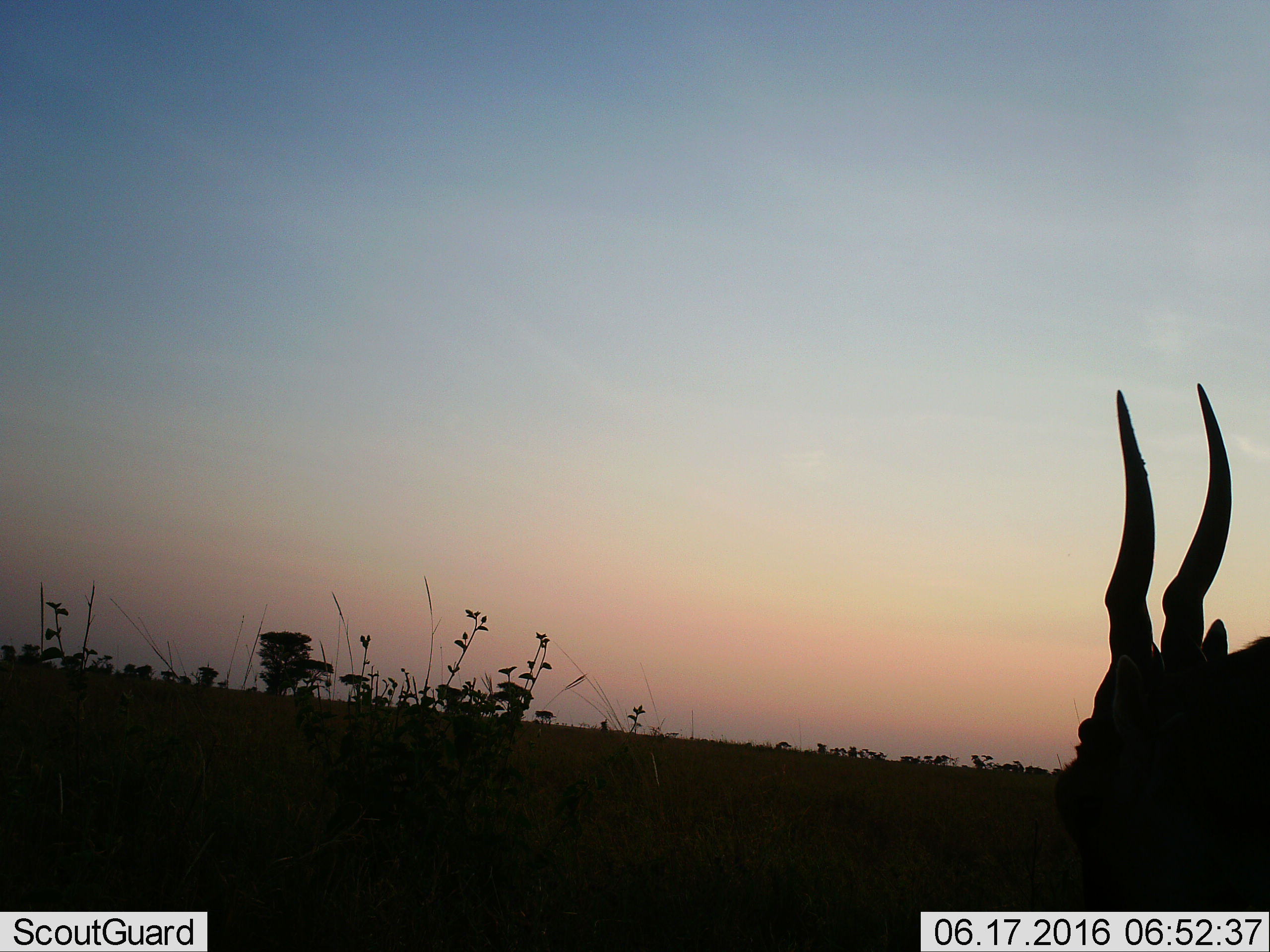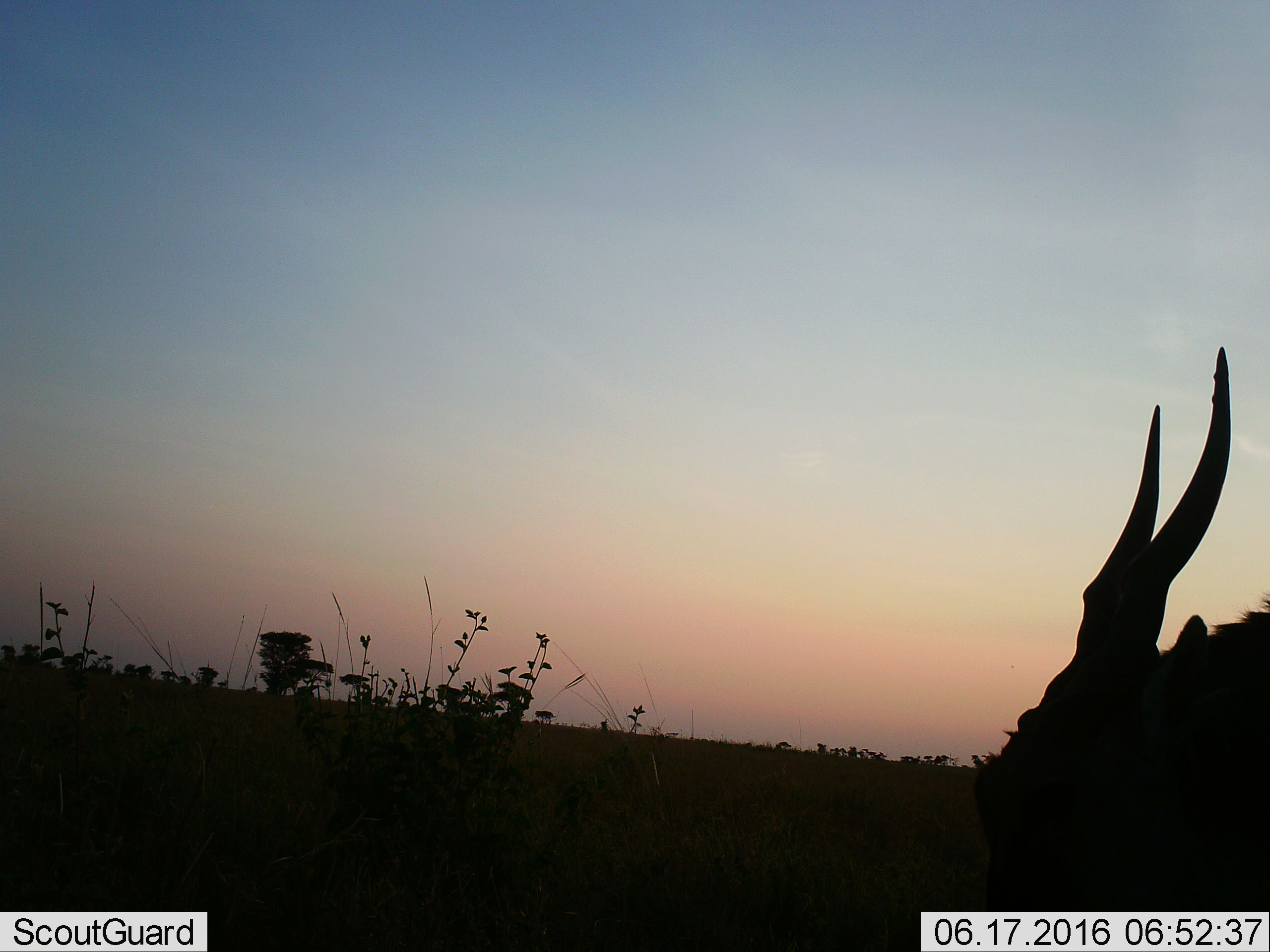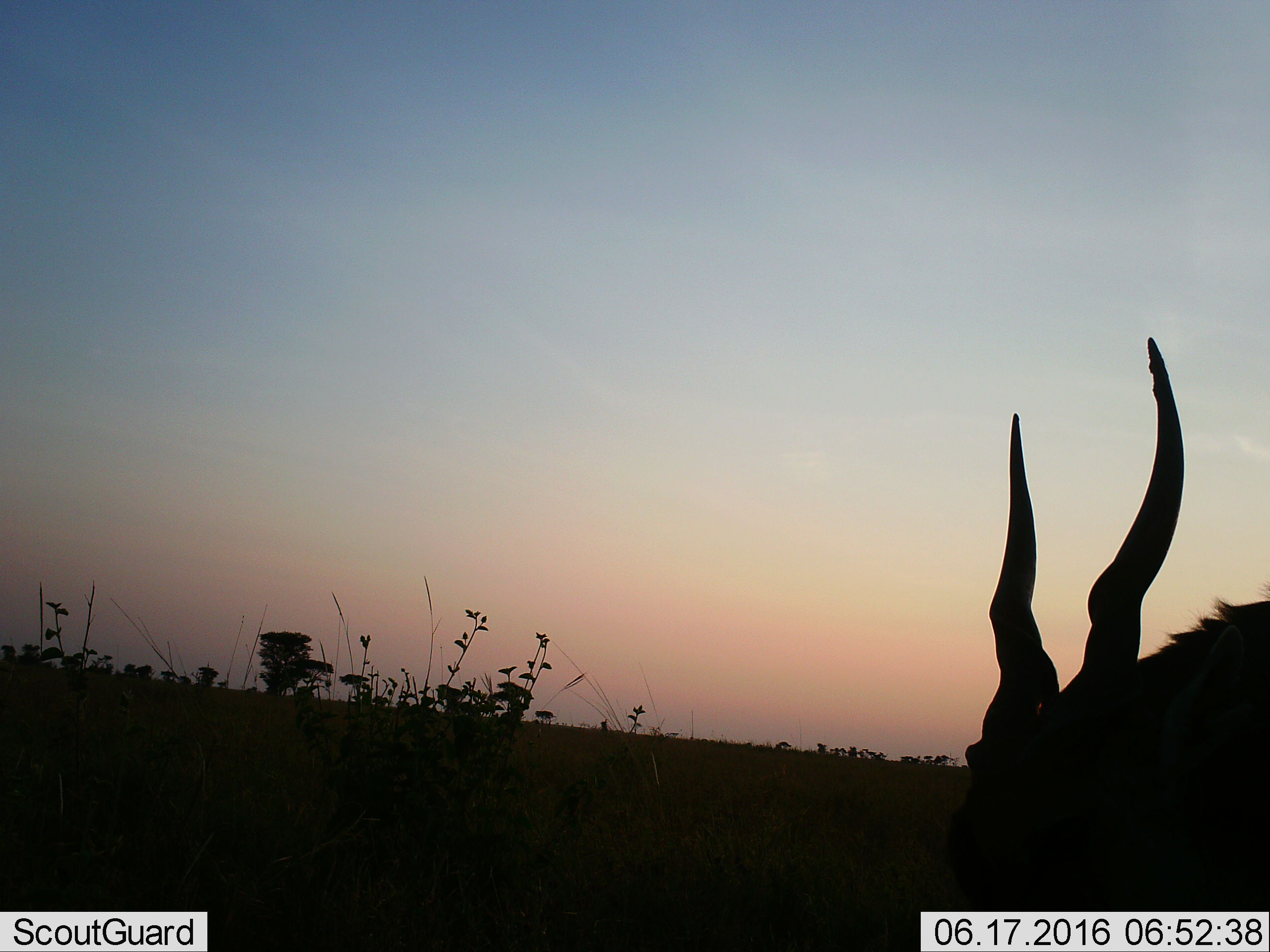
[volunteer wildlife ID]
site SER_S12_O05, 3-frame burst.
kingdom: Animalia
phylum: Chordata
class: Mammalia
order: Artiodactyla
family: Bovidae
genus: Tragelaphus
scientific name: Tragelaphus oryx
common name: eland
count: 1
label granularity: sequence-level